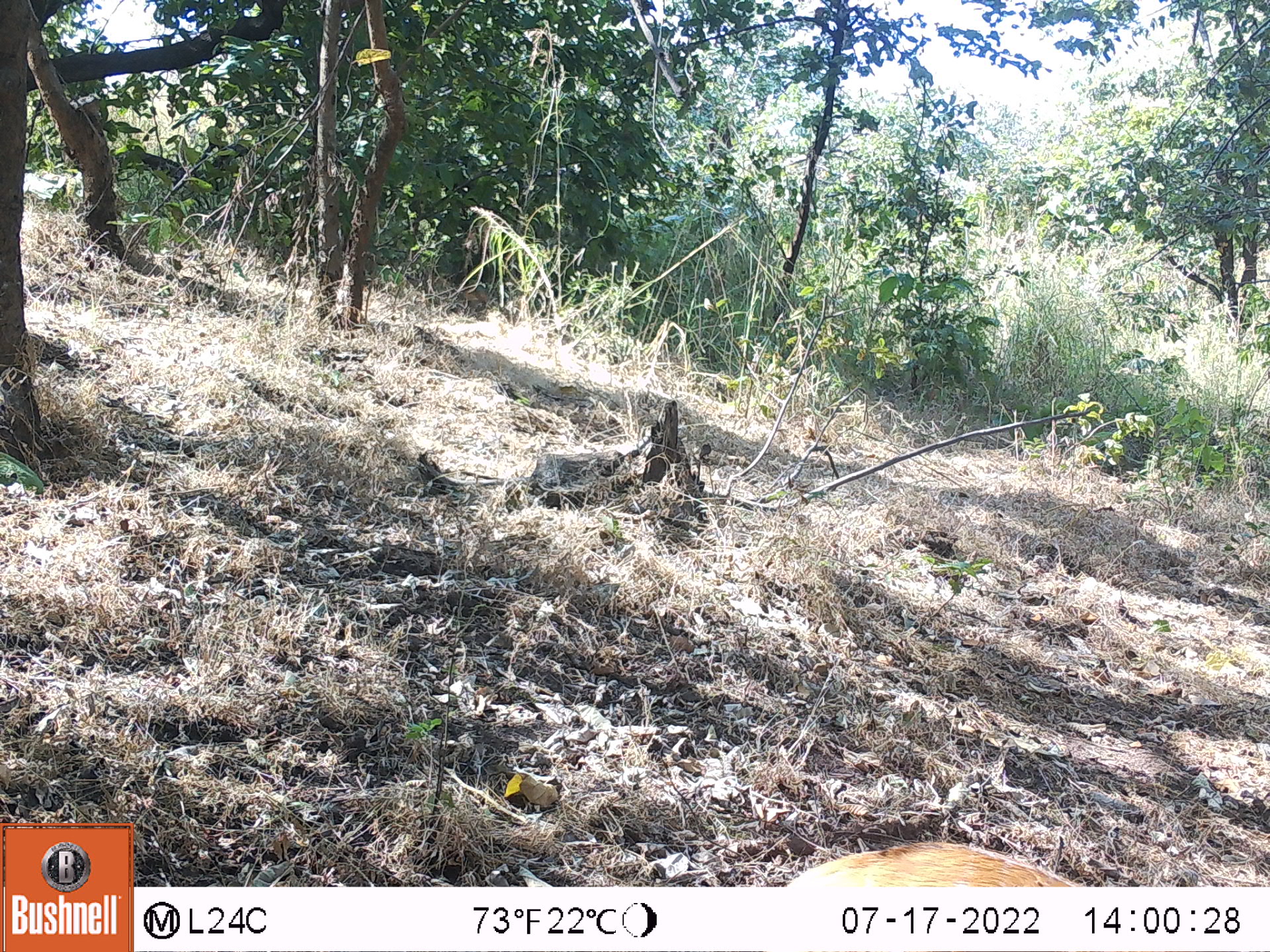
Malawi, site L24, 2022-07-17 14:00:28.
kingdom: Animalia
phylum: Chordata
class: Mammalia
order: Artiodactyla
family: Bovidae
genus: Tragelaphus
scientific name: Tragelaphus sylvaticus sylvaticus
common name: cape bushbuck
Cape bushbuck (Tragelaphus sylvaticus sylvaticus), count 1.